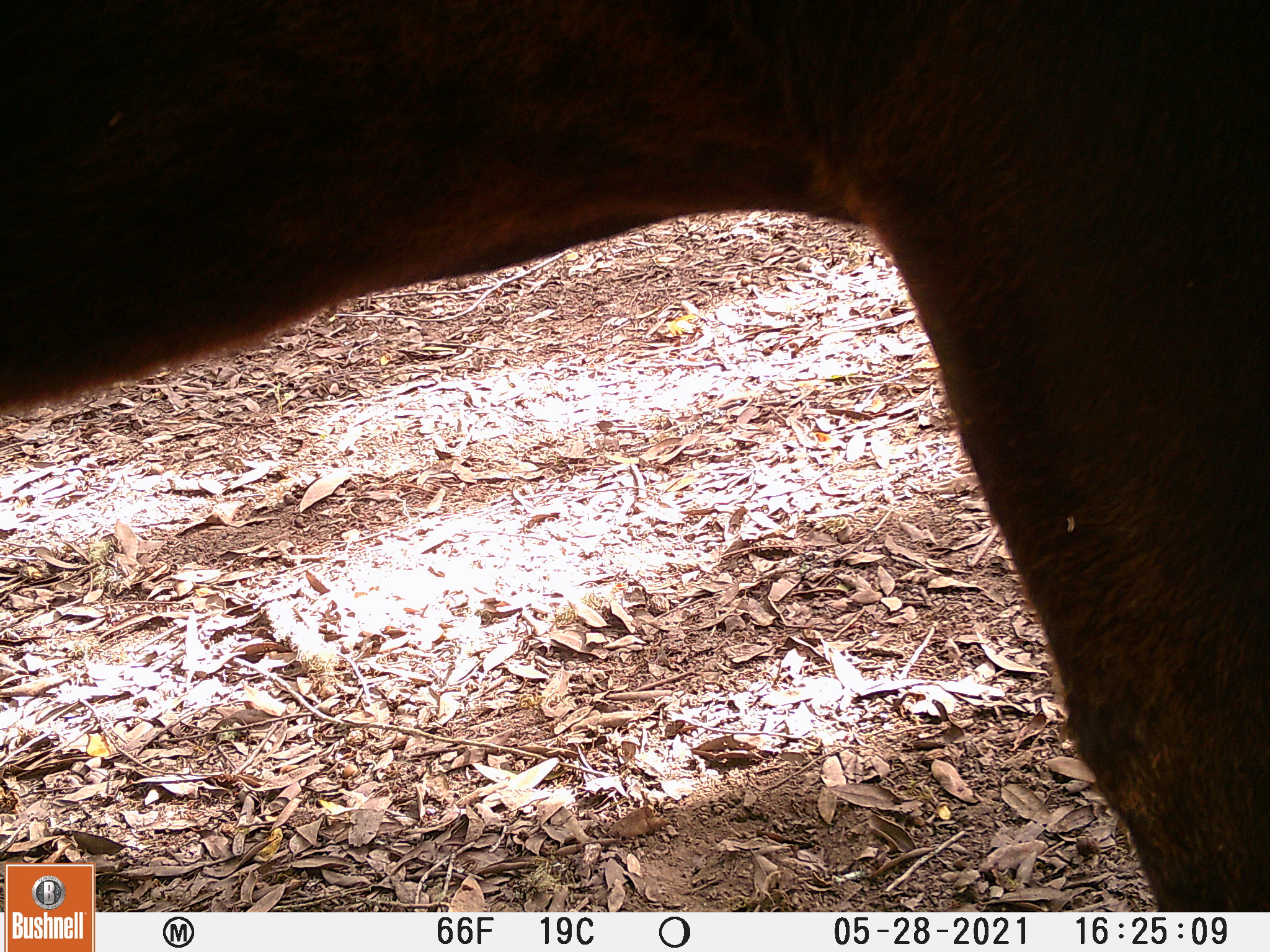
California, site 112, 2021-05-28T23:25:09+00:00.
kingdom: Animalia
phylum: Chordata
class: Mammalia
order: Artiodactyla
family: Bovidae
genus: Bos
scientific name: Bos taurus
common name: domestic cattle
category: cattle